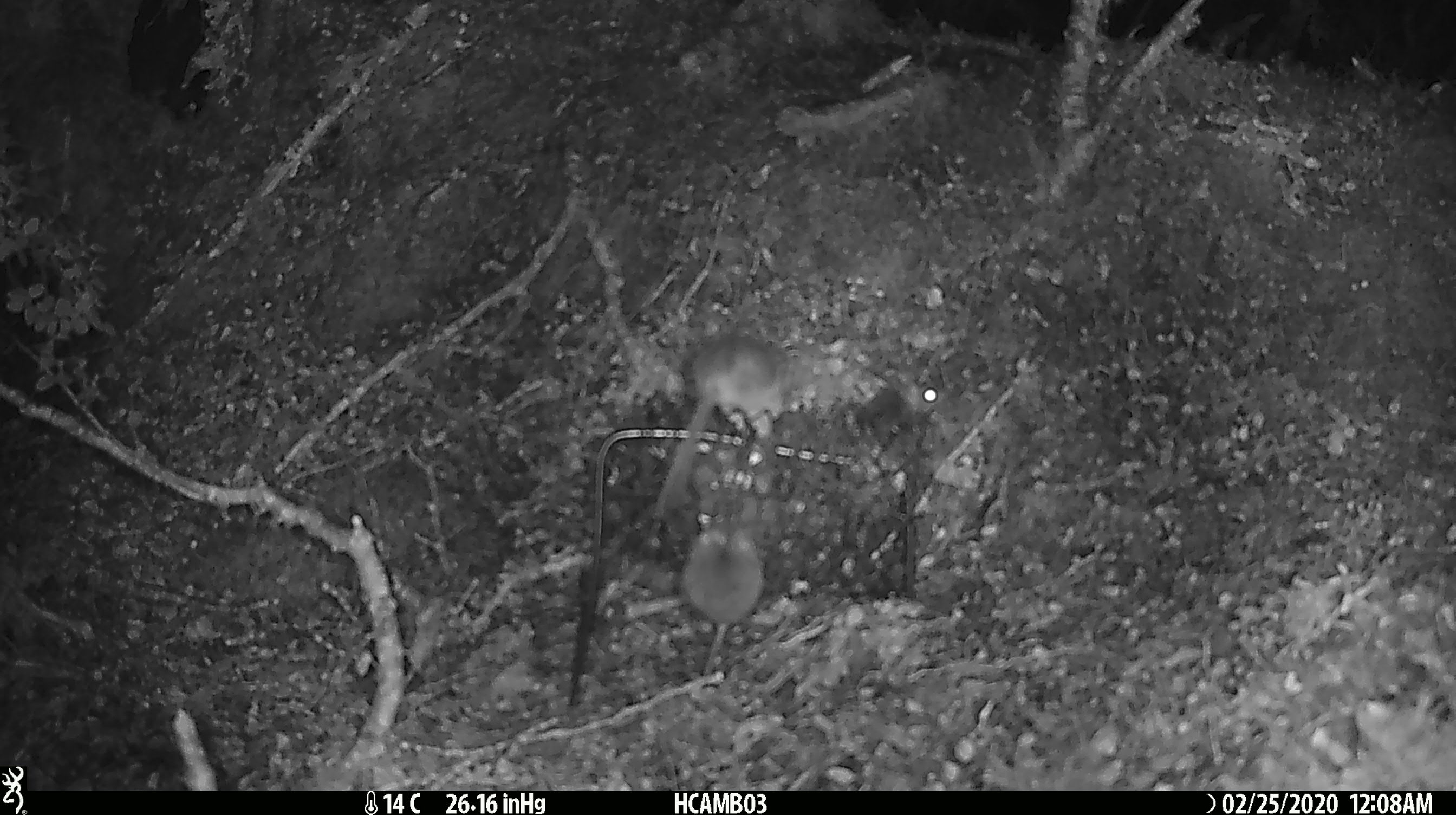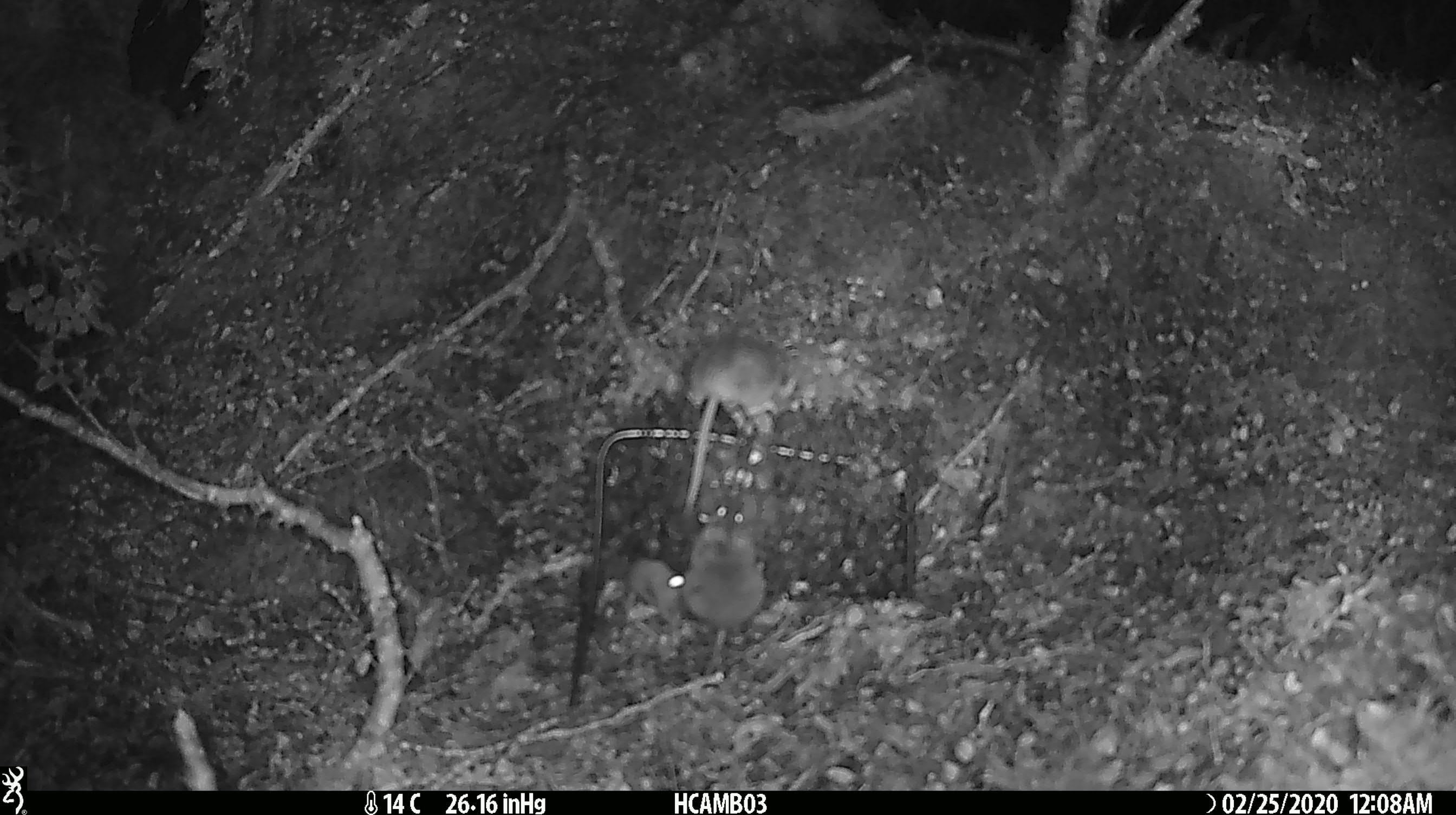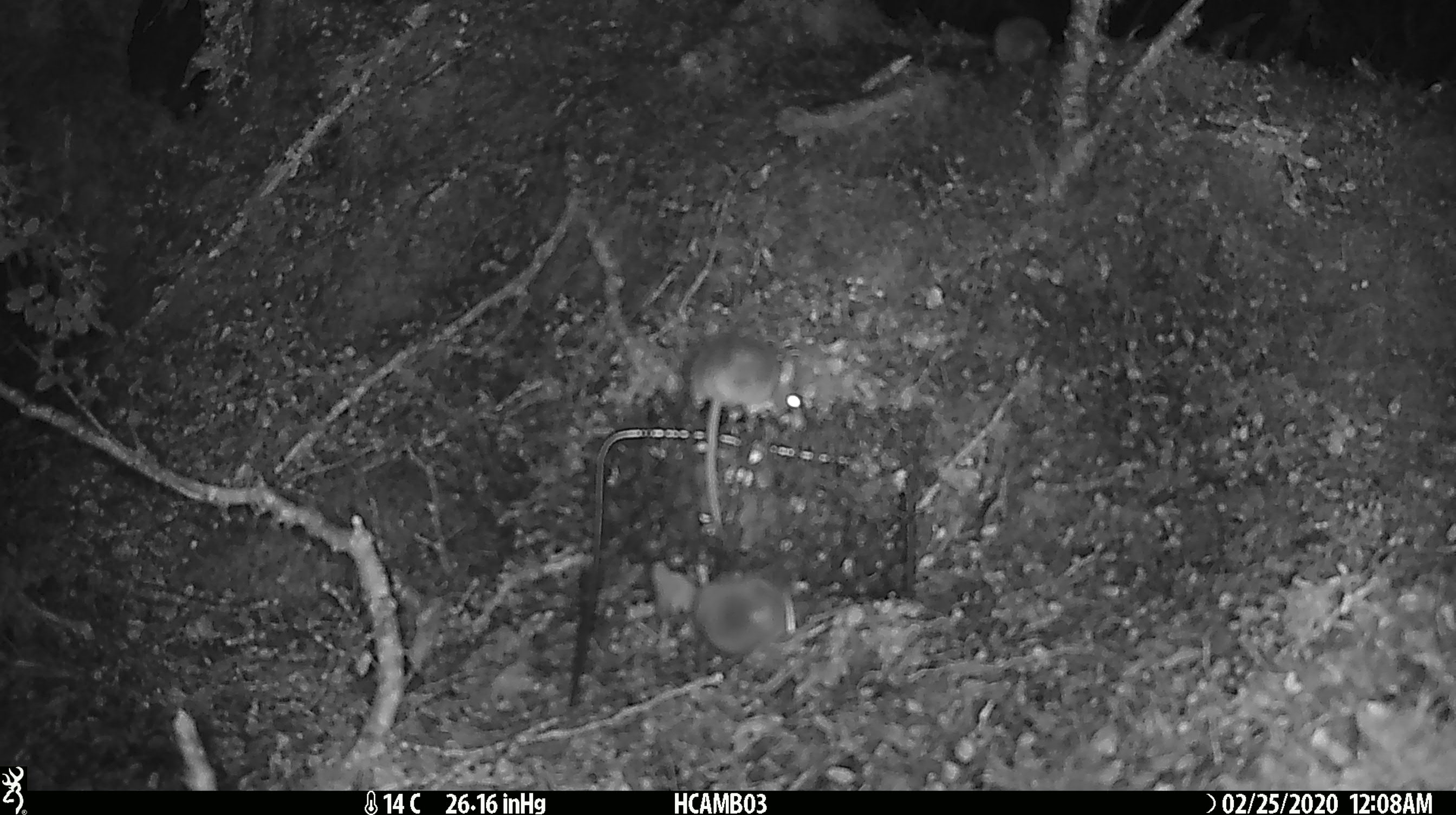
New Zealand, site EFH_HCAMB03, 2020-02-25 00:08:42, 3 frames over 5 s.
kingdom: Animalia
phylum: Chordata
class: Mammalia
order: Rodentia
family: Muridae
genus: Mus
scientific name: Mus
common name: mouse